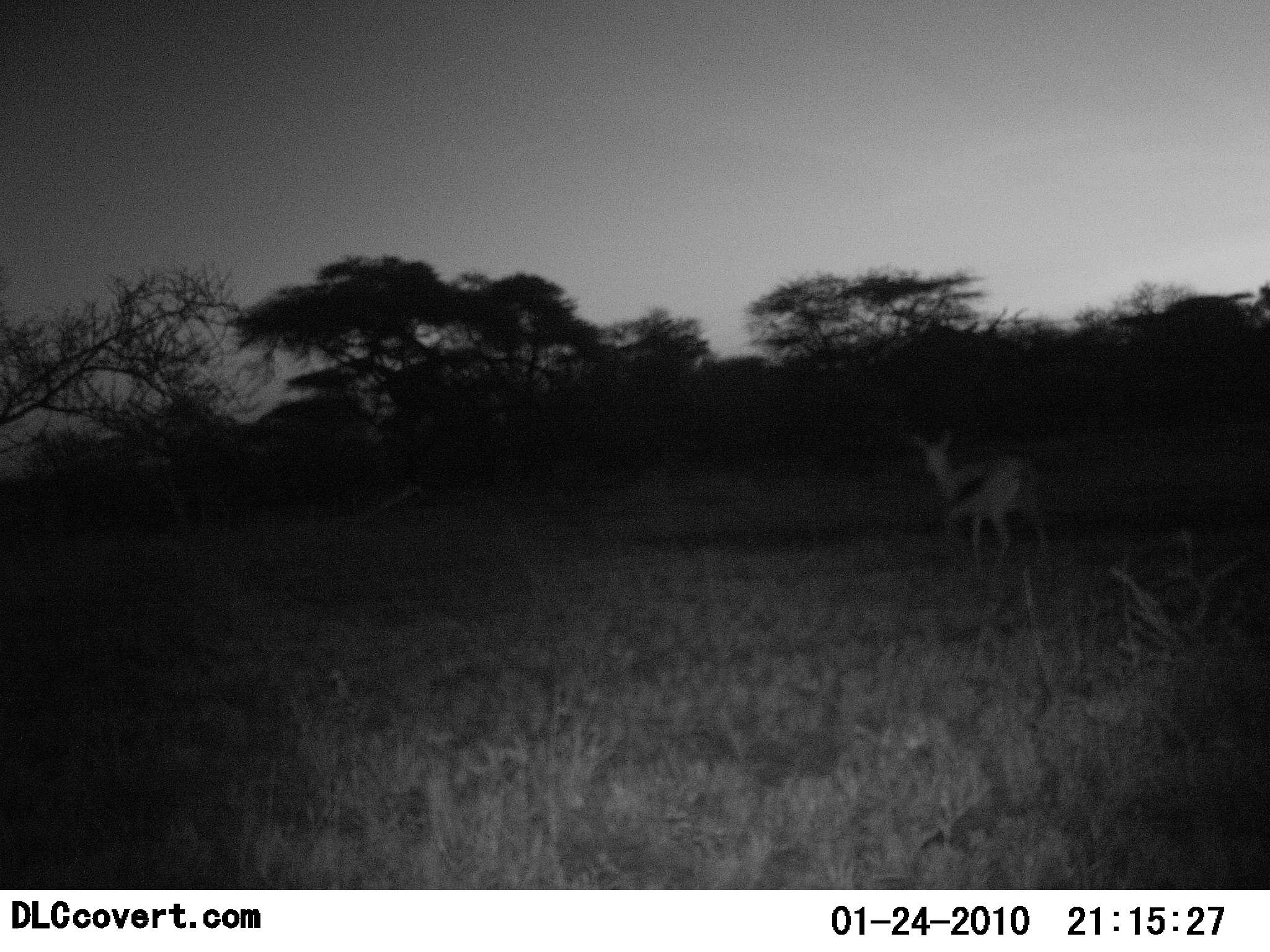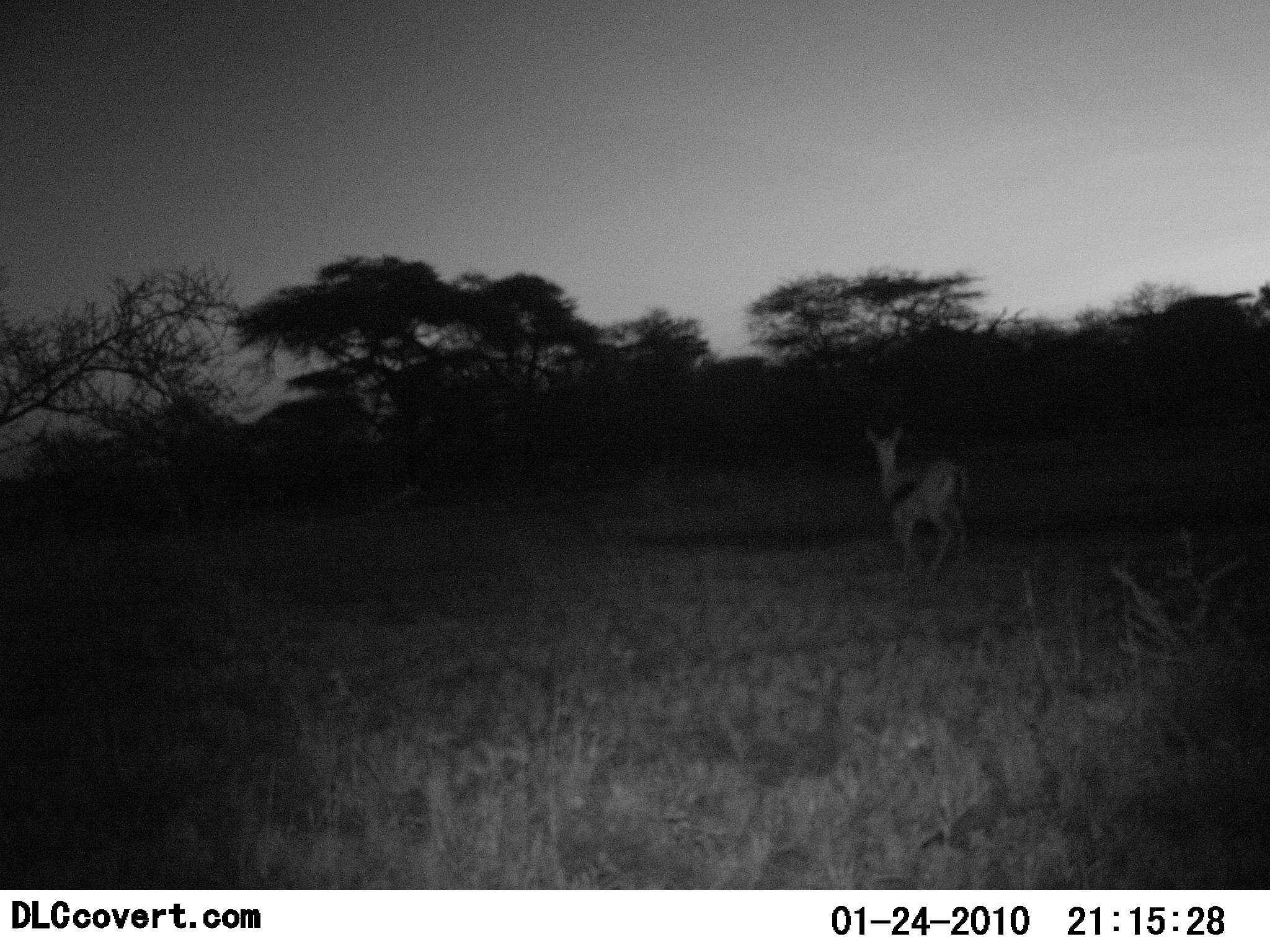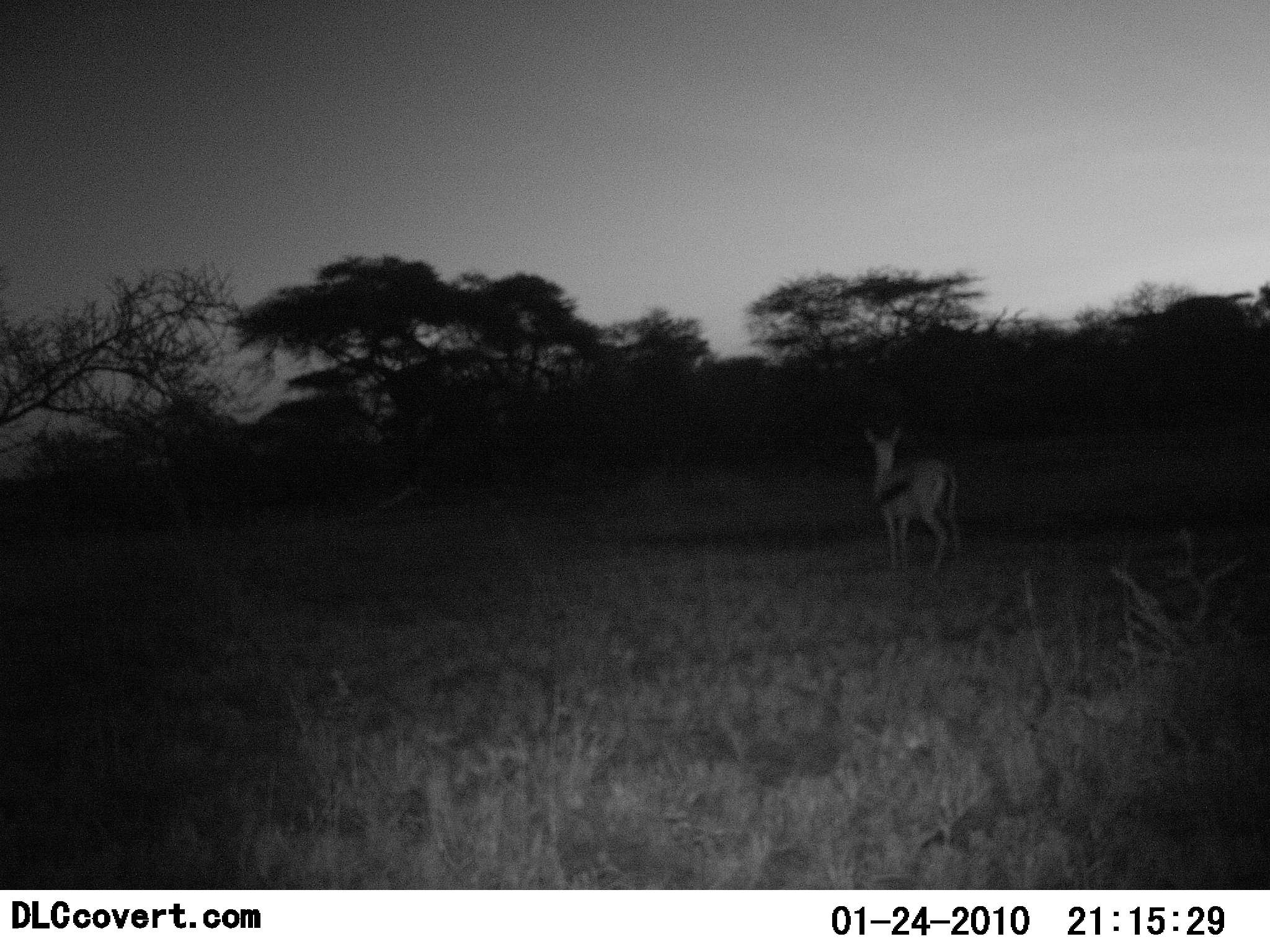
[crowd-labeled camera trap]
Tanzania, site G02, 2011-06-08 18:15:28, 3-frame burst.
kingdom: Animalia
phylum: Chordata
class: Mammalia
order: Artiodactyla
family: Bovidae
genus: Eudorcas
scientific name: Eudorcas thomsonii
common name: thomson's gazelle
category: gazellethomsons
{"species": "gazellethomsons (thomson's gazelle) (Eudorcas thomsonii)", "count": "1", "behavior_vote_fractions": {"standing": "18%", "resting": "0%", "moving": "73%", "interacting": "0%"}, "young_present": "0%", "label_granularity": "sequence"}